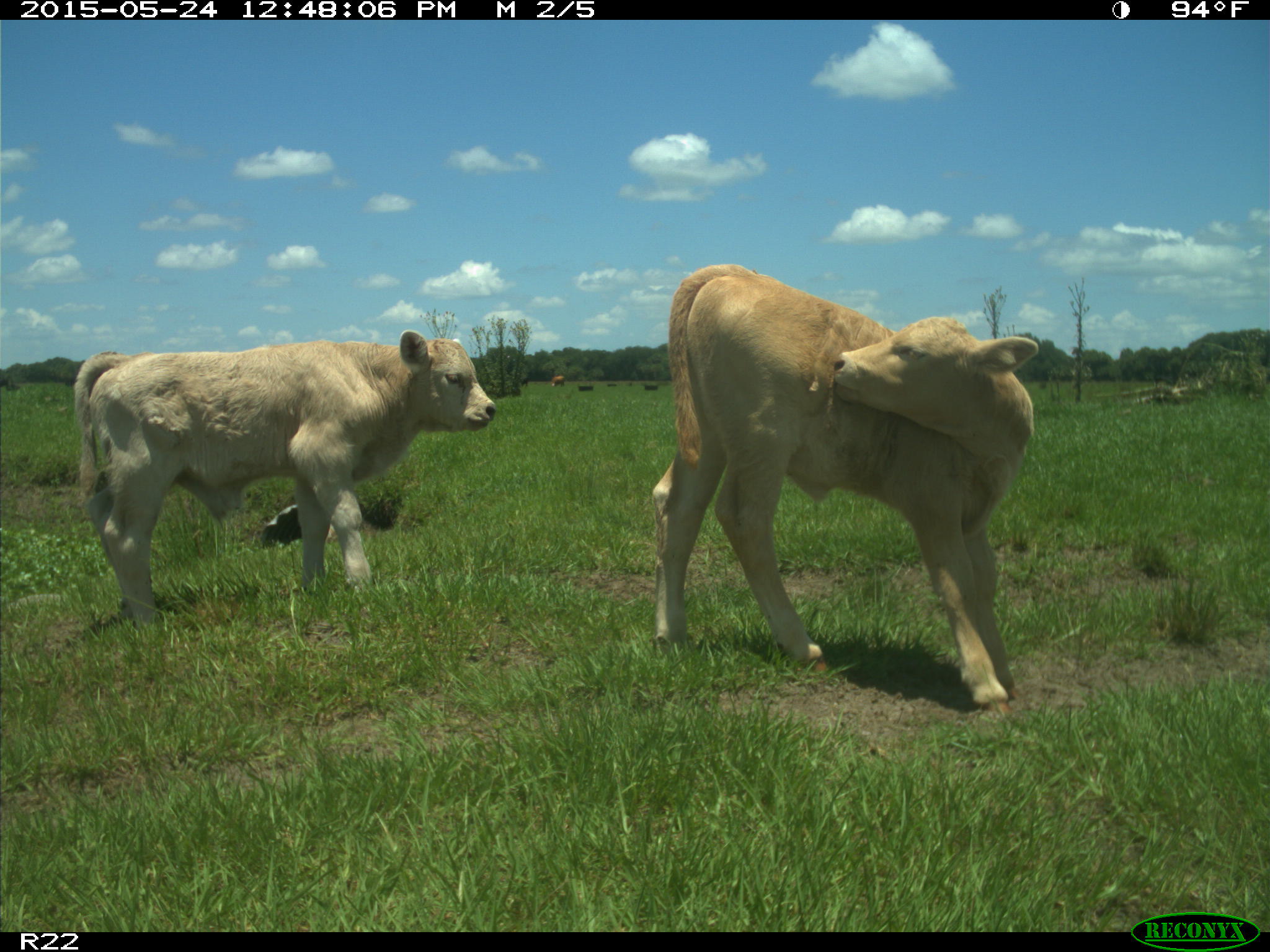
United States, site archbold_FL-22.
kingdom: Animalia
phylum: Chordata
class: Mammalia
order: Artiodactyla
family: Bovidae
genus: Bos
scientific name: Bos taurus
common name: domestic cow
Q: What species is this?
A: Bos taurus (domestic cow).